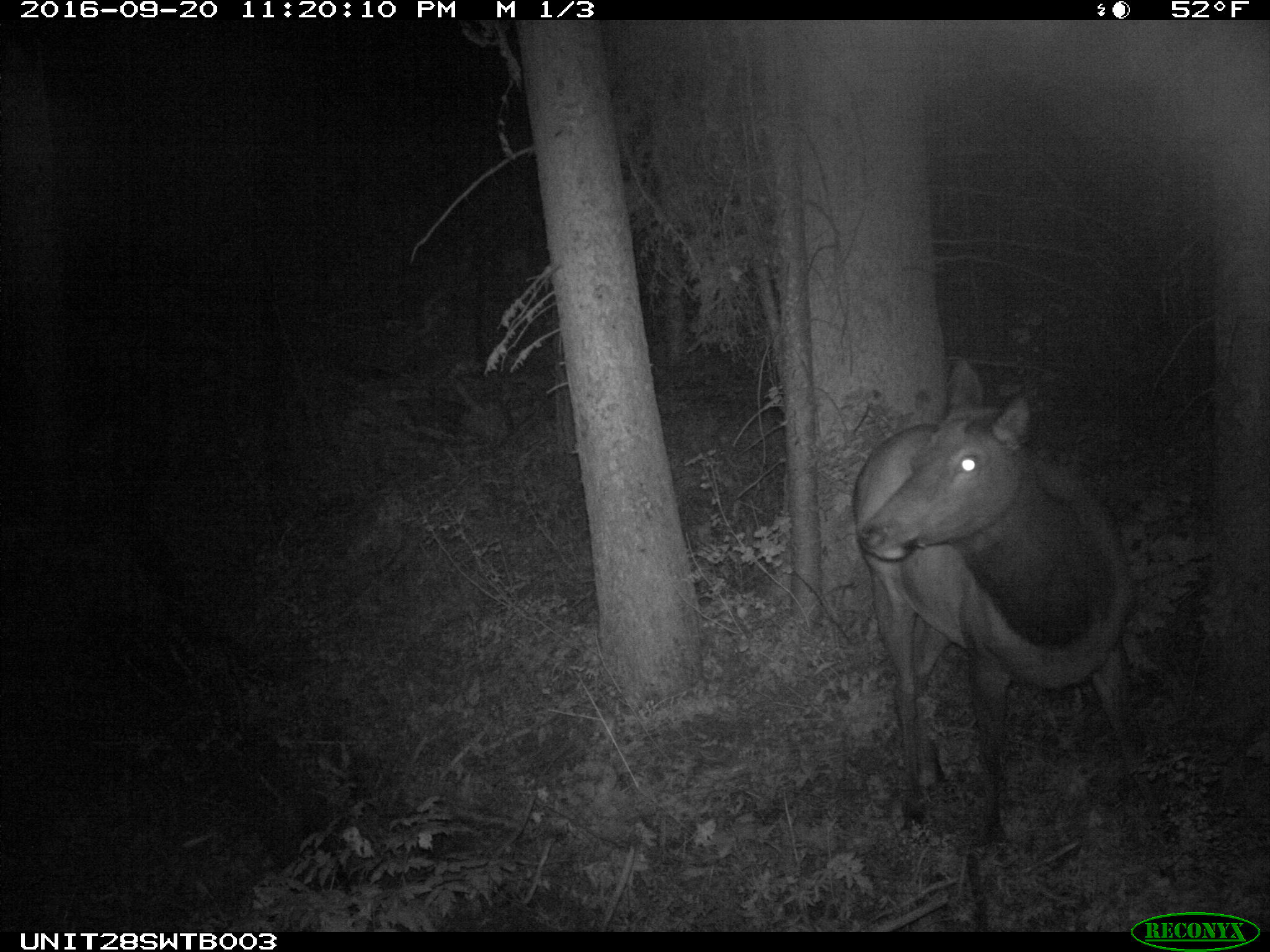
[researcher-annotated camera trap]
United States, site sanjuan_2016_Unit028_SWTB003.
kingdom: Animalia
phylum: Chordata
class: Mammalia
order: Artiodactyla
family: Cervidae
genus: Cervus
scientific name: Cervus elaphus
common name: red deer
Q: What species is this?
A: Cervus elaphus (red deer).